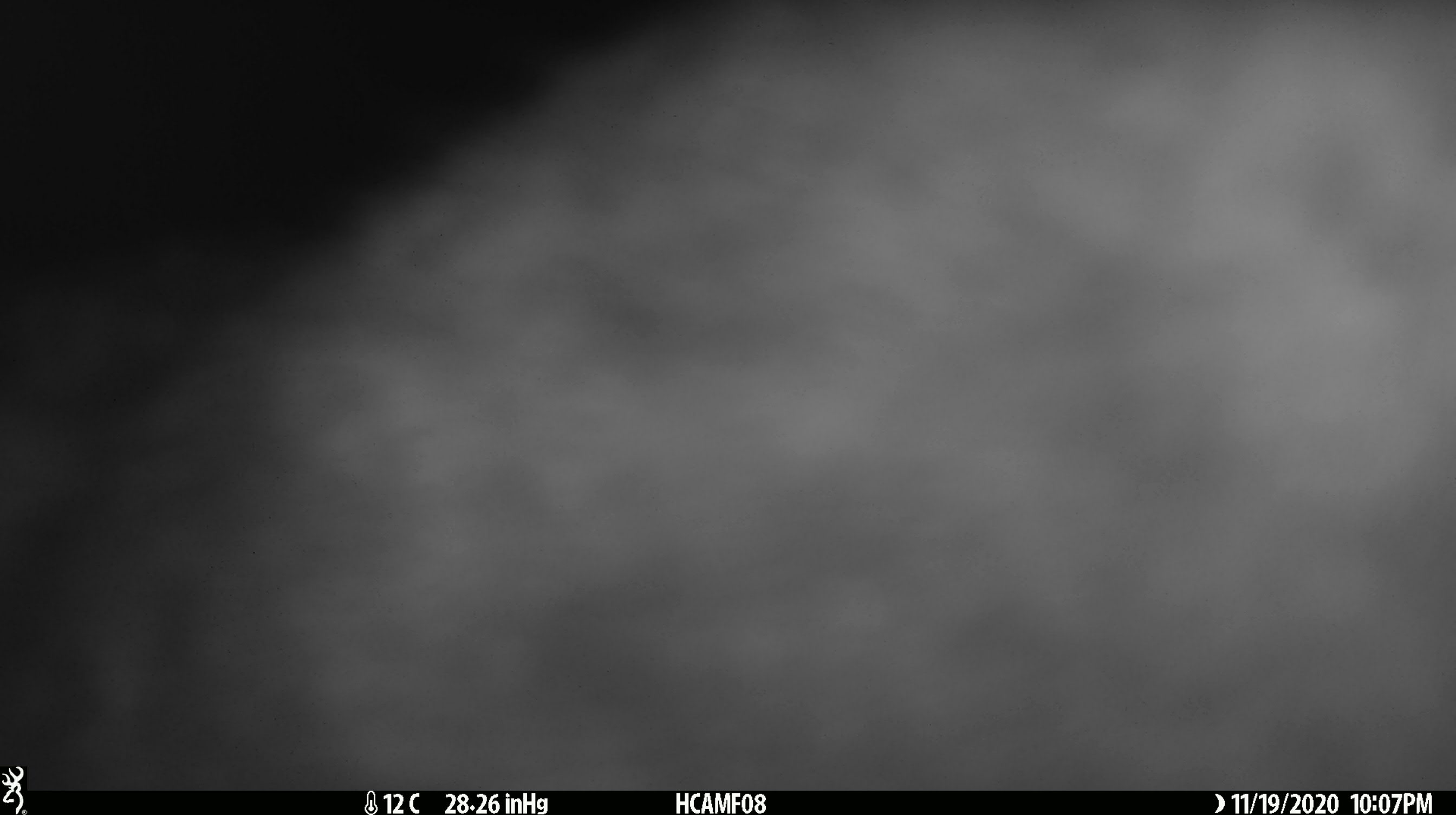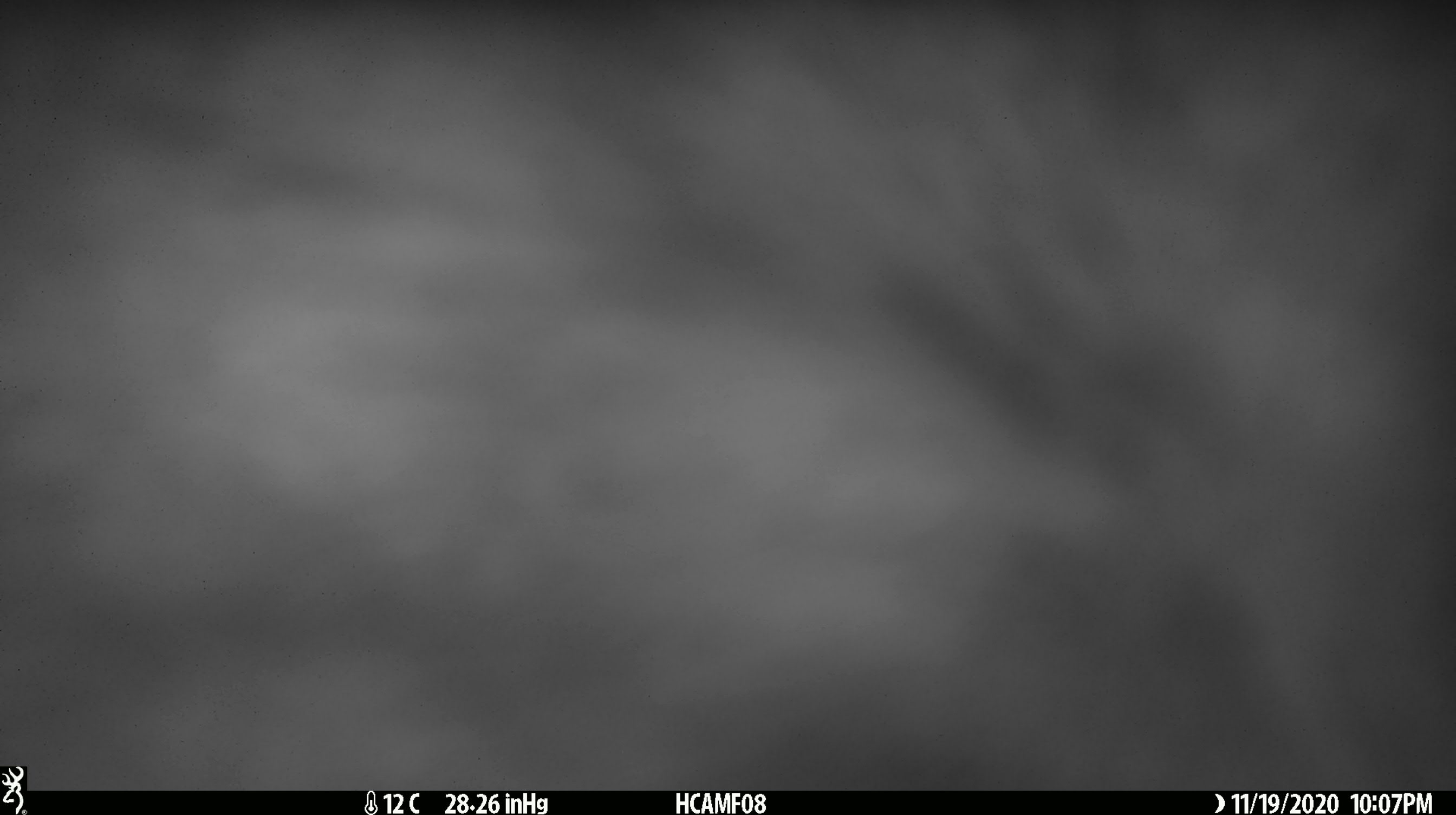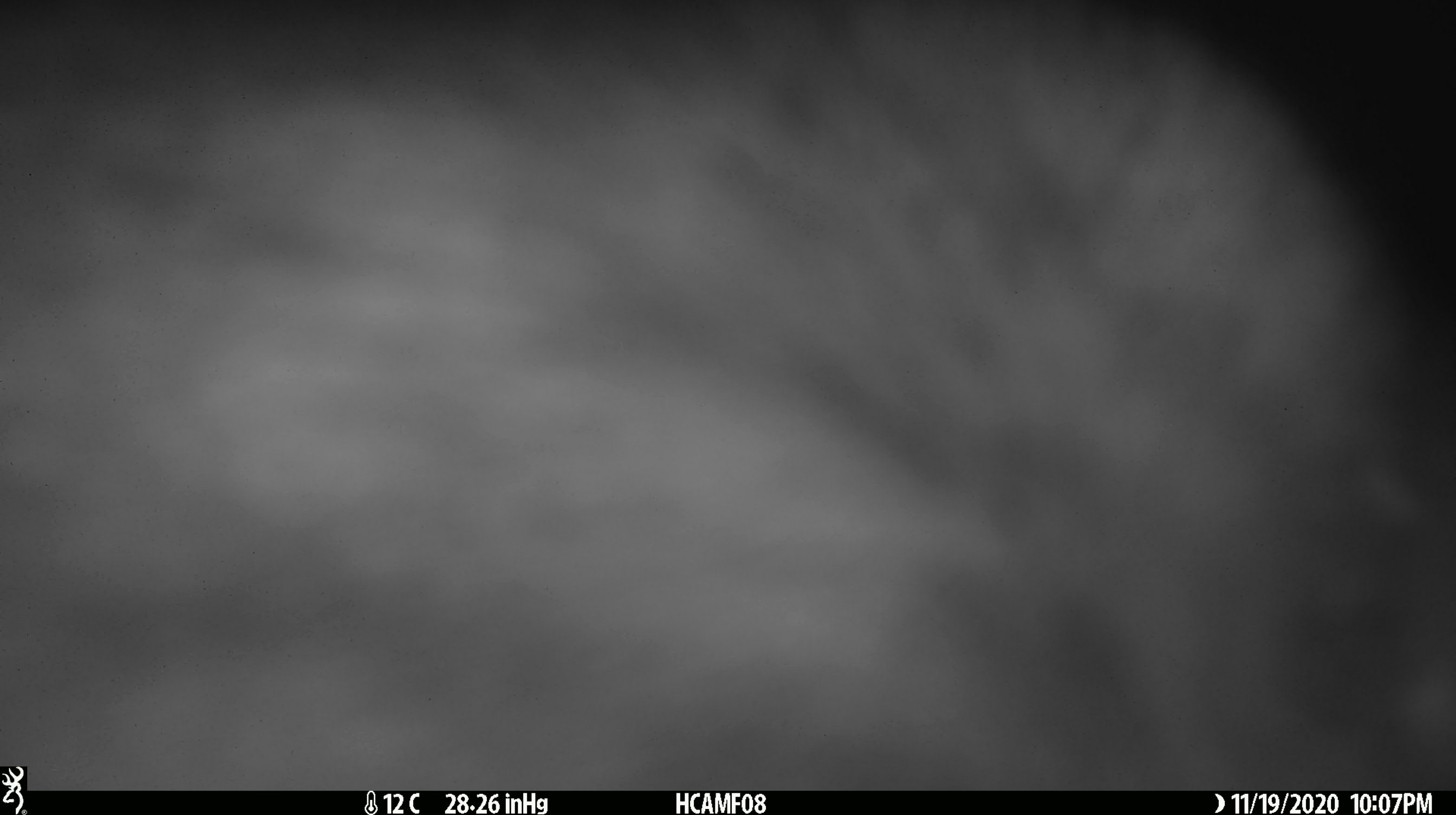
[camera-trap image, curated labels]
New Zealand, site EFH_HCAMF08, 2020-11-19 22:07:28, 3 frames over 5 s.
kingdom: Animalia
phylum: Chordata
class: Mammalia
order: Carnivora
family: Felidae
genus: Felis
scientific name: Felis catus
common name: domestic cat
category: cat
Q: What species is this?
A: Cat (domestic cat) (Felis catus).